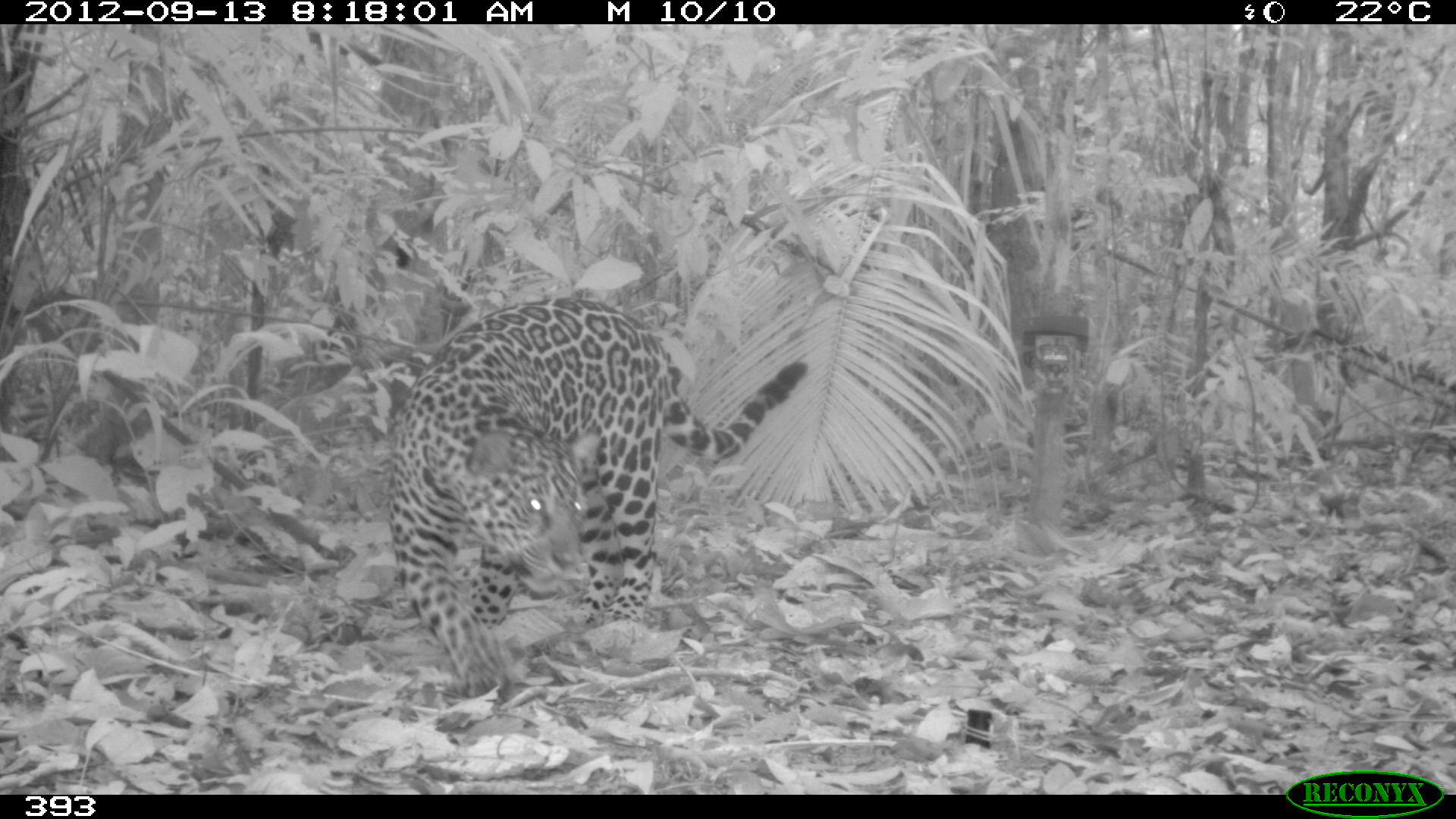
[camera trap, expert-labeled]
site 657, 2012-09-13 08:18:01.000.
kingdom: Animalia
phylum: Chordata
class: Mammalia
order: Carnivora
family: Felidae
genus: Panthera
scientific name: Panthera onca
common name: jaguar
Panthera onca (jaguar).